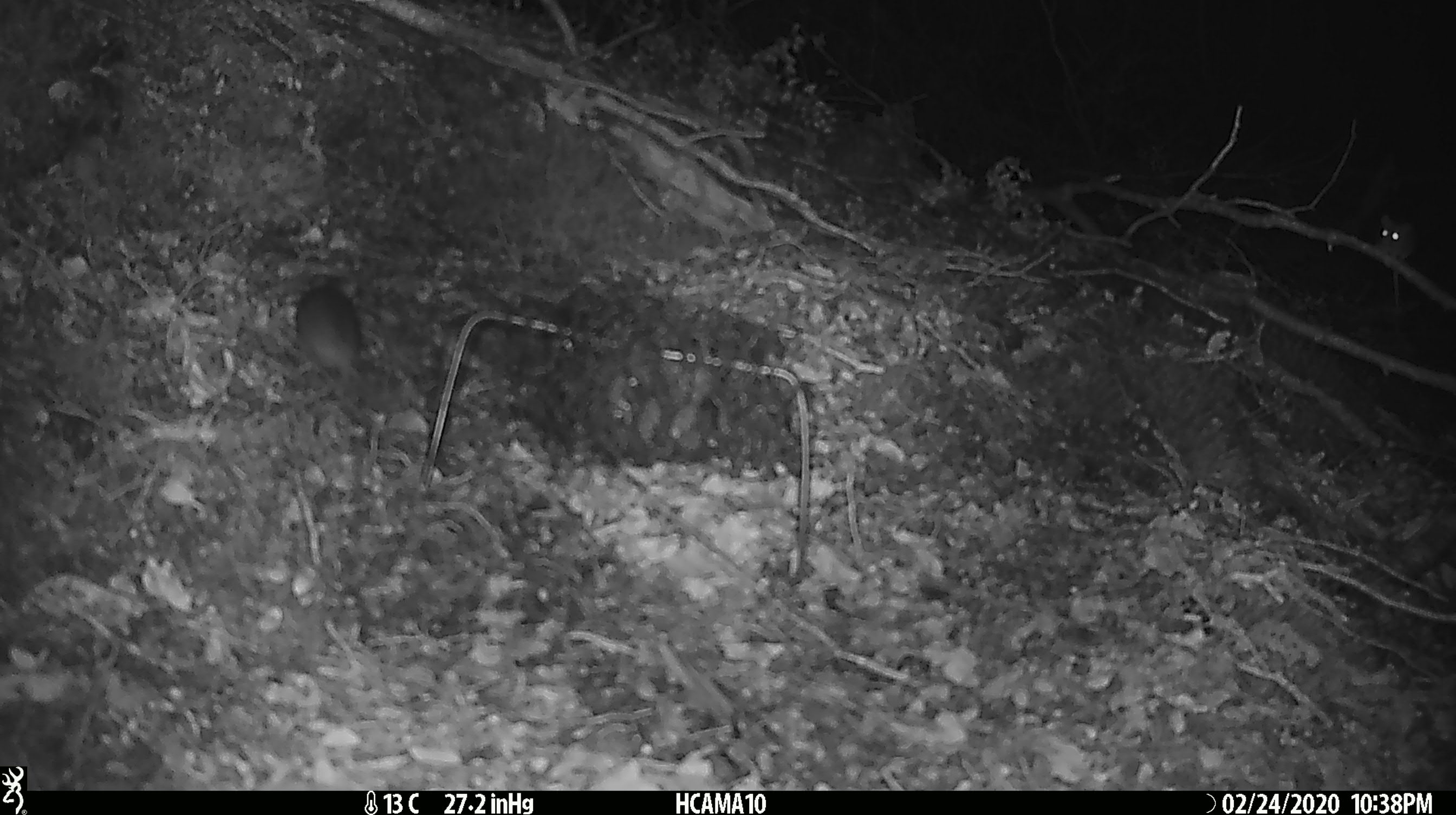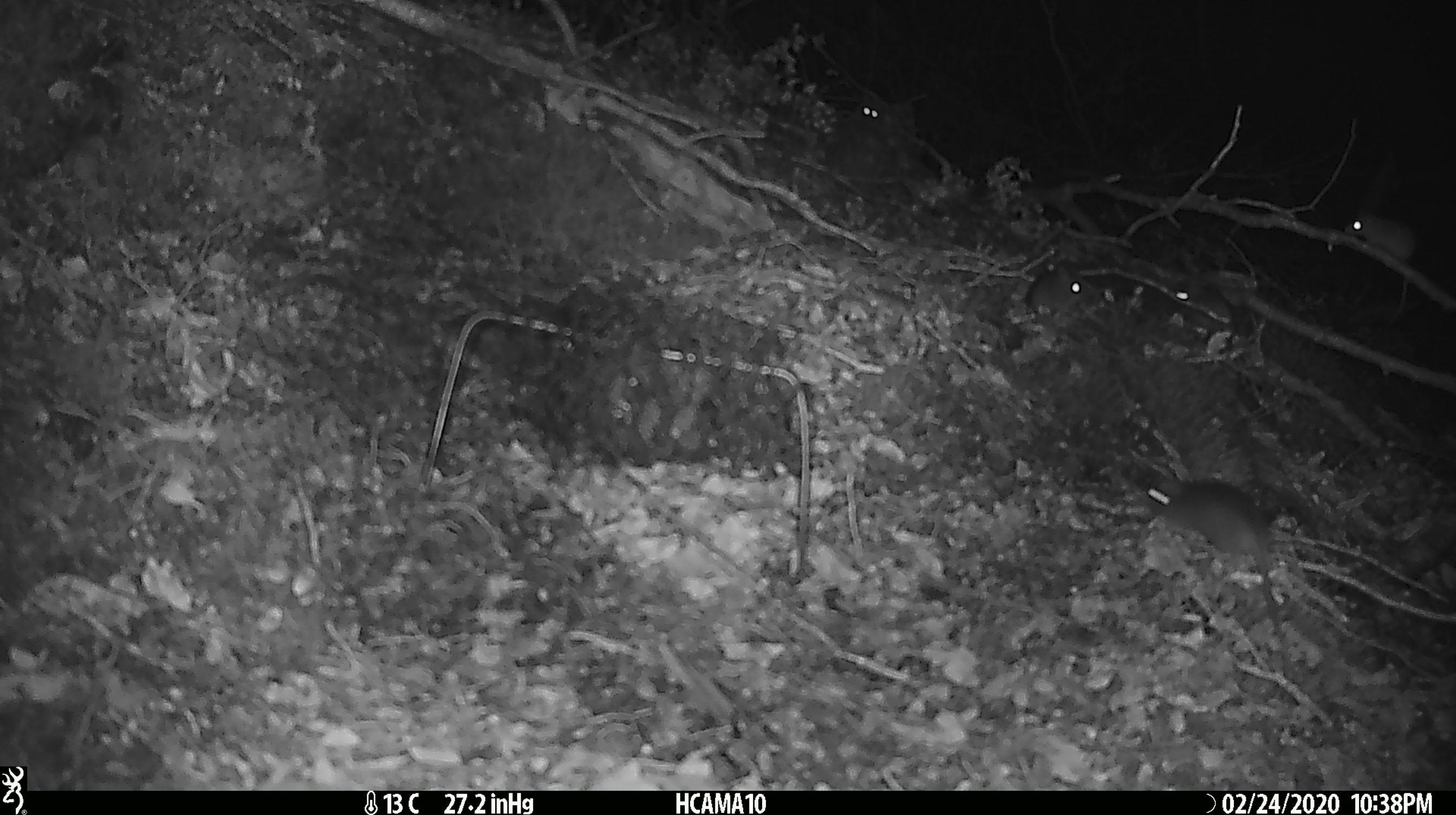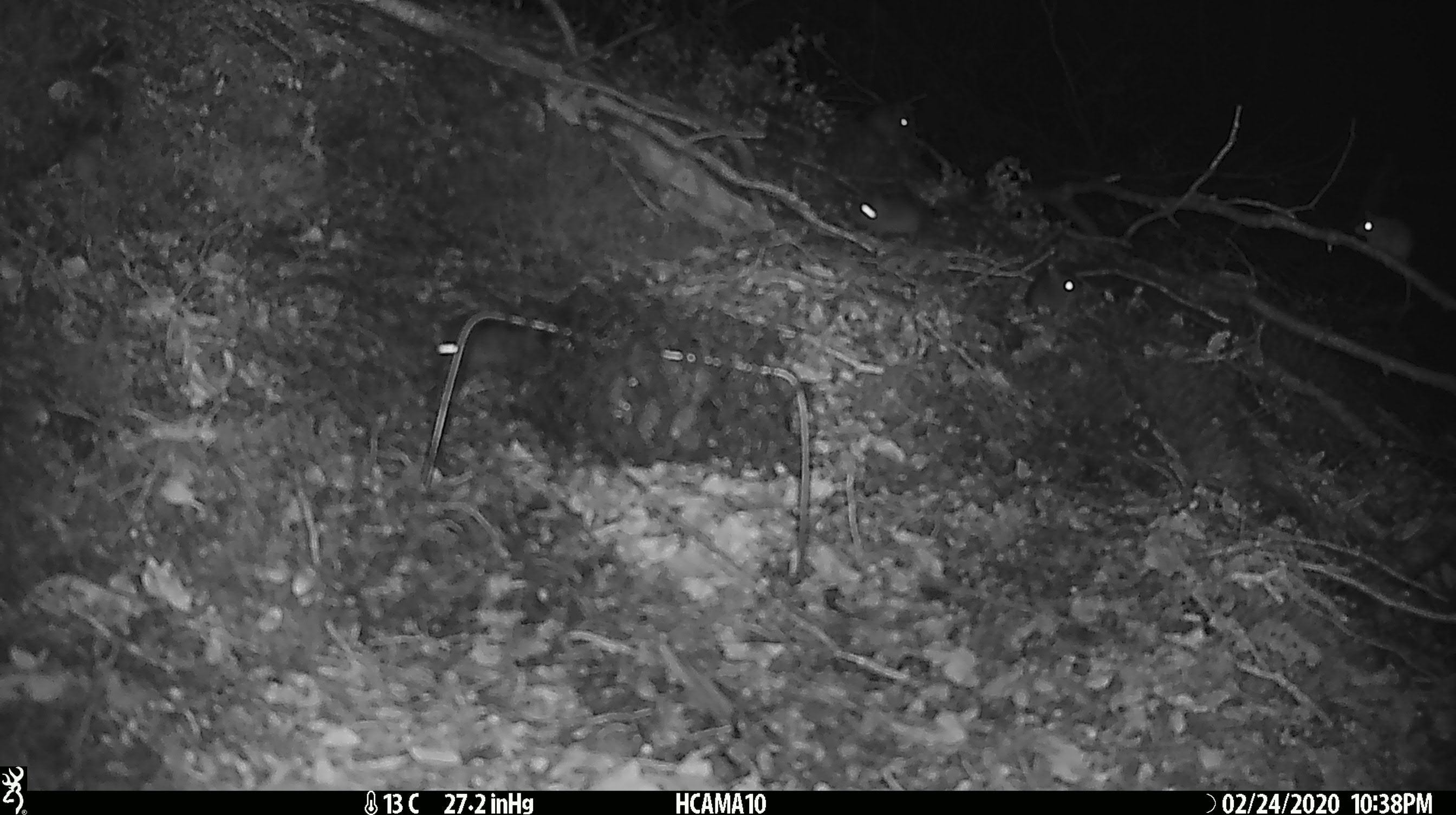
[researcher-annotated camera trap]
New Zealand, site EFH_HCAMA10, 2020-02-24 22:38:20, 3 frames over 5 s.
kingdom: Animalia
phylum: Chordata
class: Mammalia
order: Rodentia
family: Muridae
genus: Mus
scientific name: Mus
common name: mouse